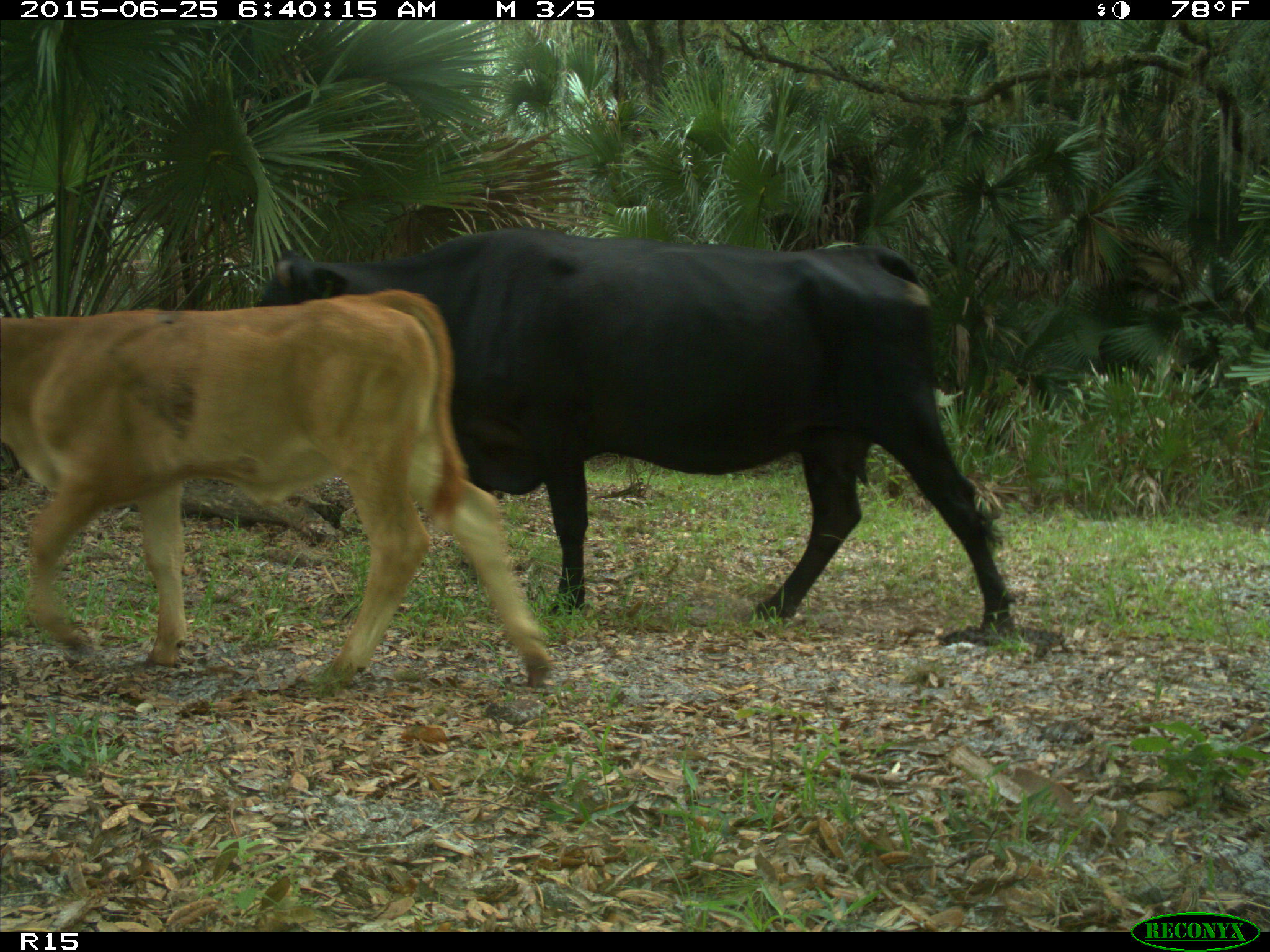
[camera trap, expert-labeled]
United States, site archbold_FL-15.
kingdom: Animalia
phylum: Chordata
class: Mammalia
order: Artiodactyla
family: Bovidae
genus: Bos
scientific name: Bos taurus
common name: domestic cow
Bos taurus (domestic cow).